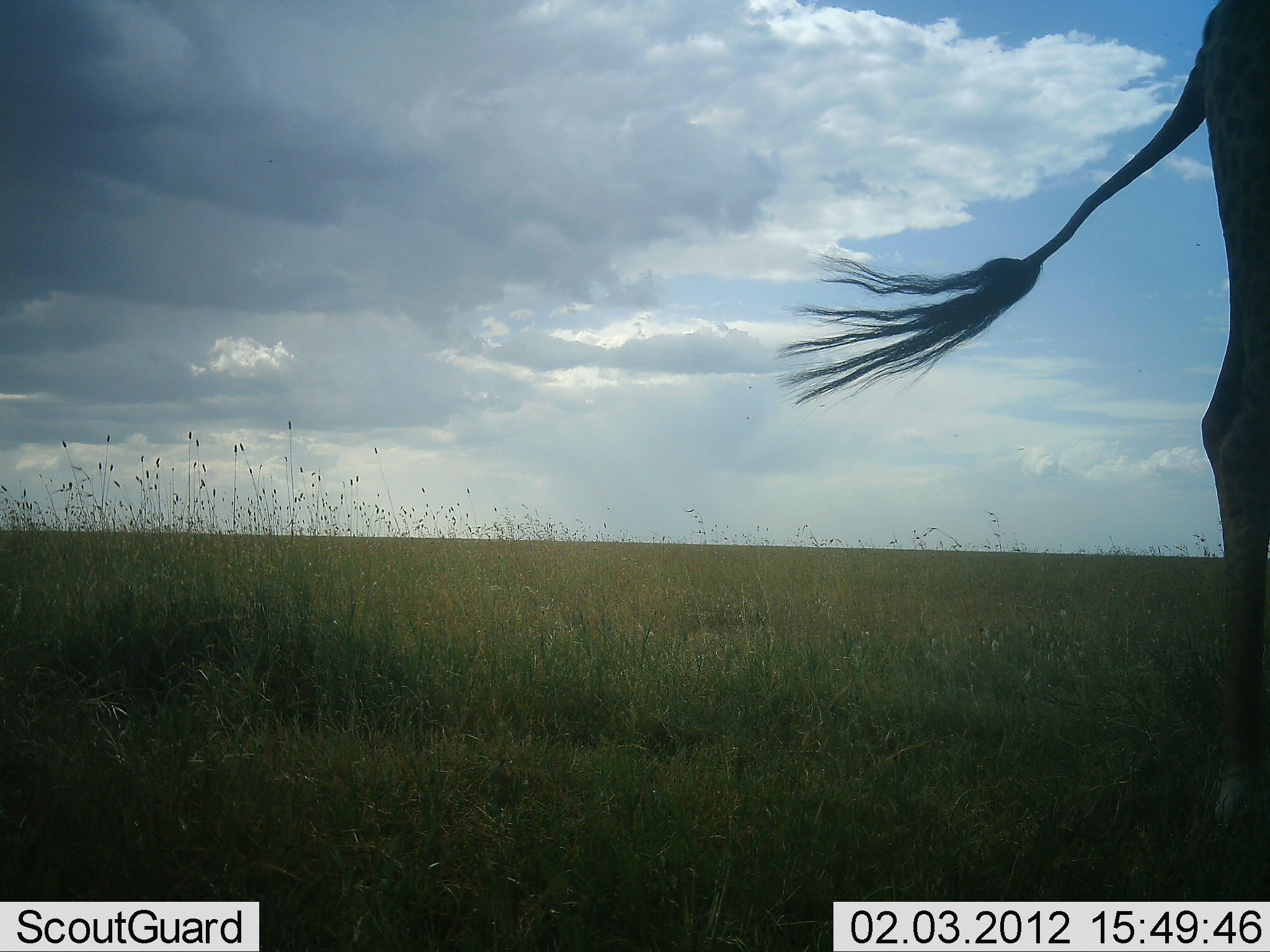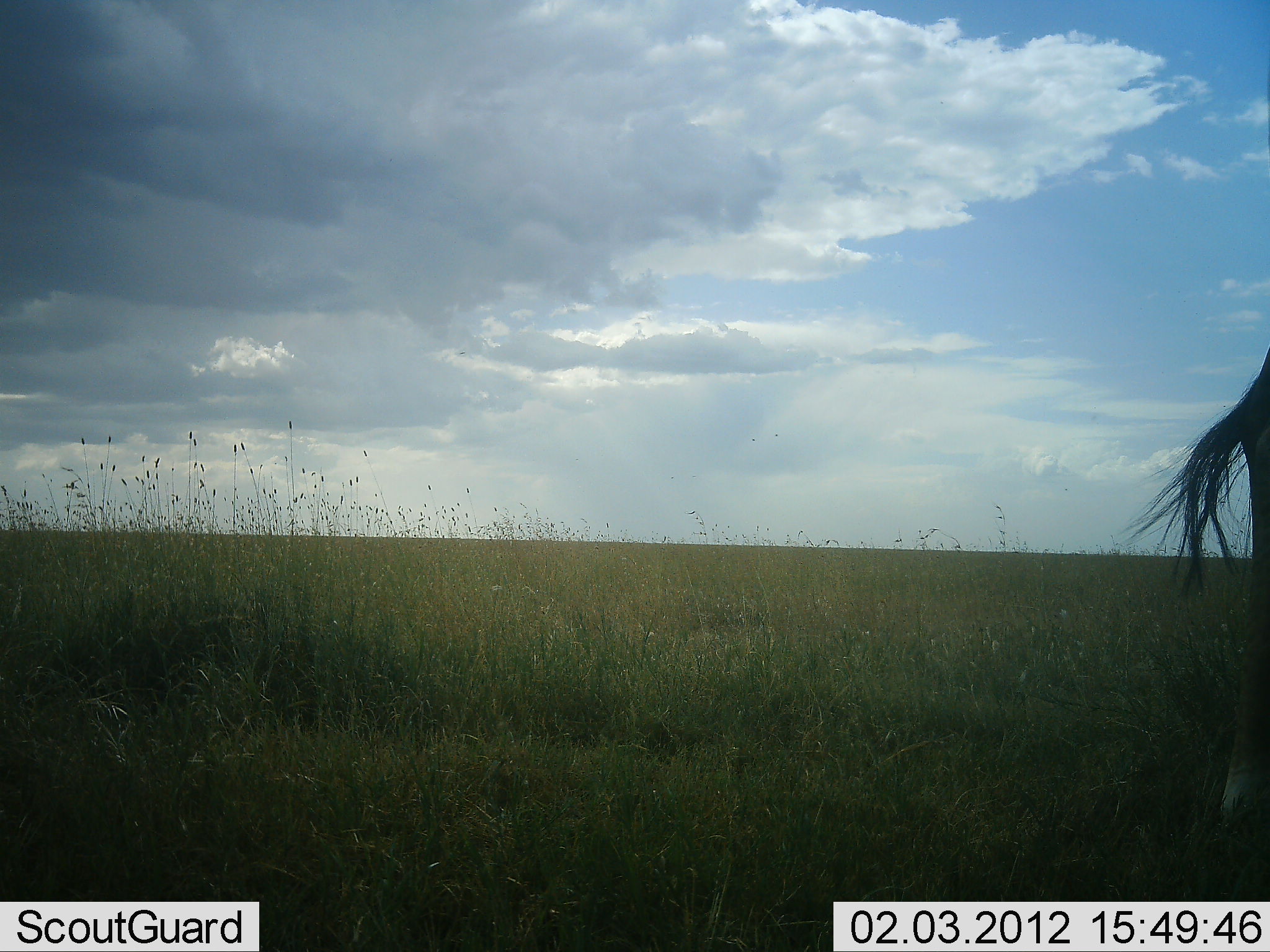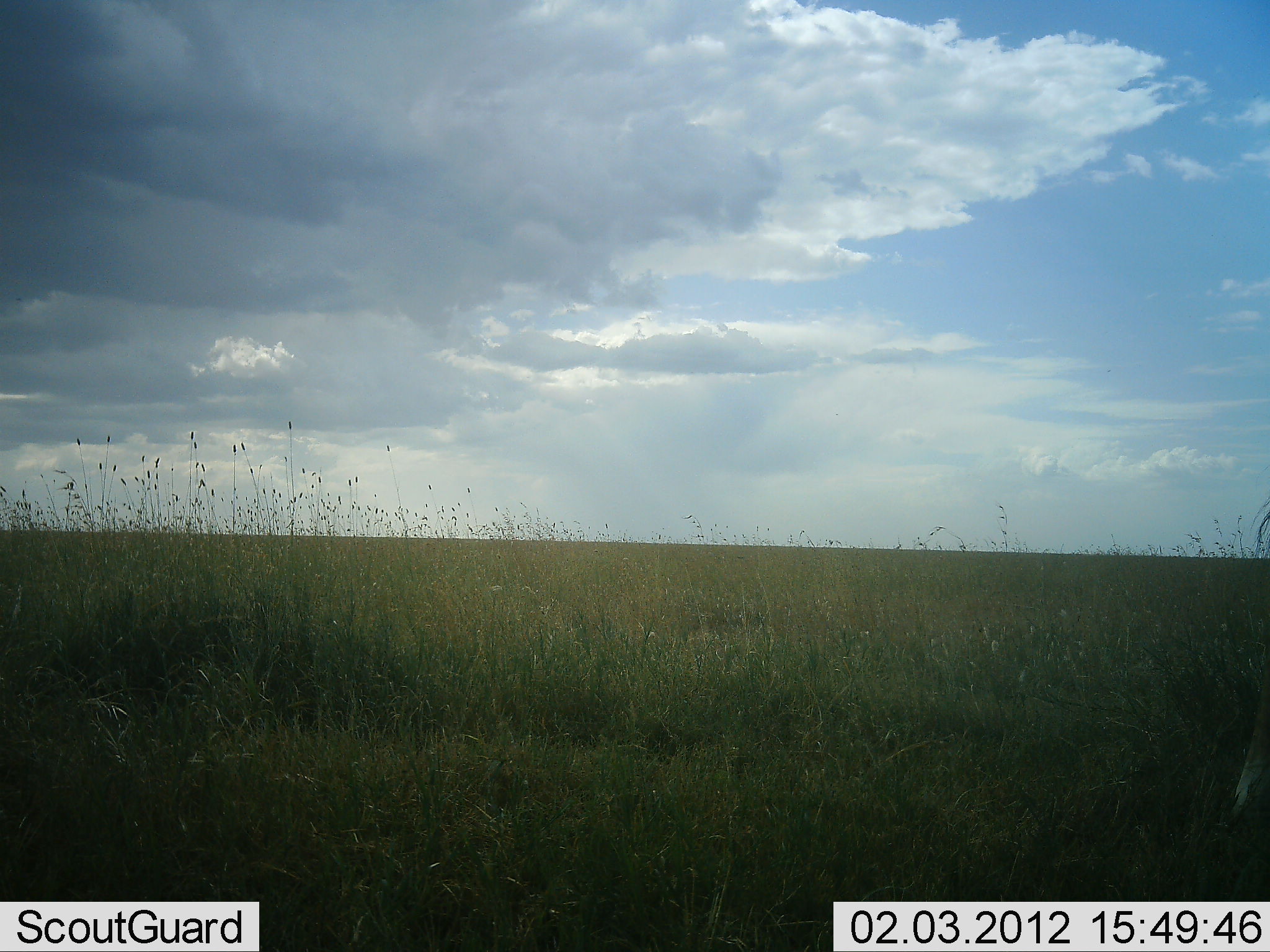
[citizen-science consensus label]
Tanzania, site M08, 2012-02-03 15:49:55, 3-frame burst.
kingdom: Animalia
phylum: Chordata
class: Mammalia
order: Artiodactyla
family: Giraffidae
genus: Giraffa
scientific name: Giraffa camelopardalis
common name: giraffe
Giraffe (Giraffa camelopardalis), count 1. Behavior (volunteer vote fractions): standing 31%, resting 0%, moving 69%, interacting 0%. Young present (vote fraction): 0%. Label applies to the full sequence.